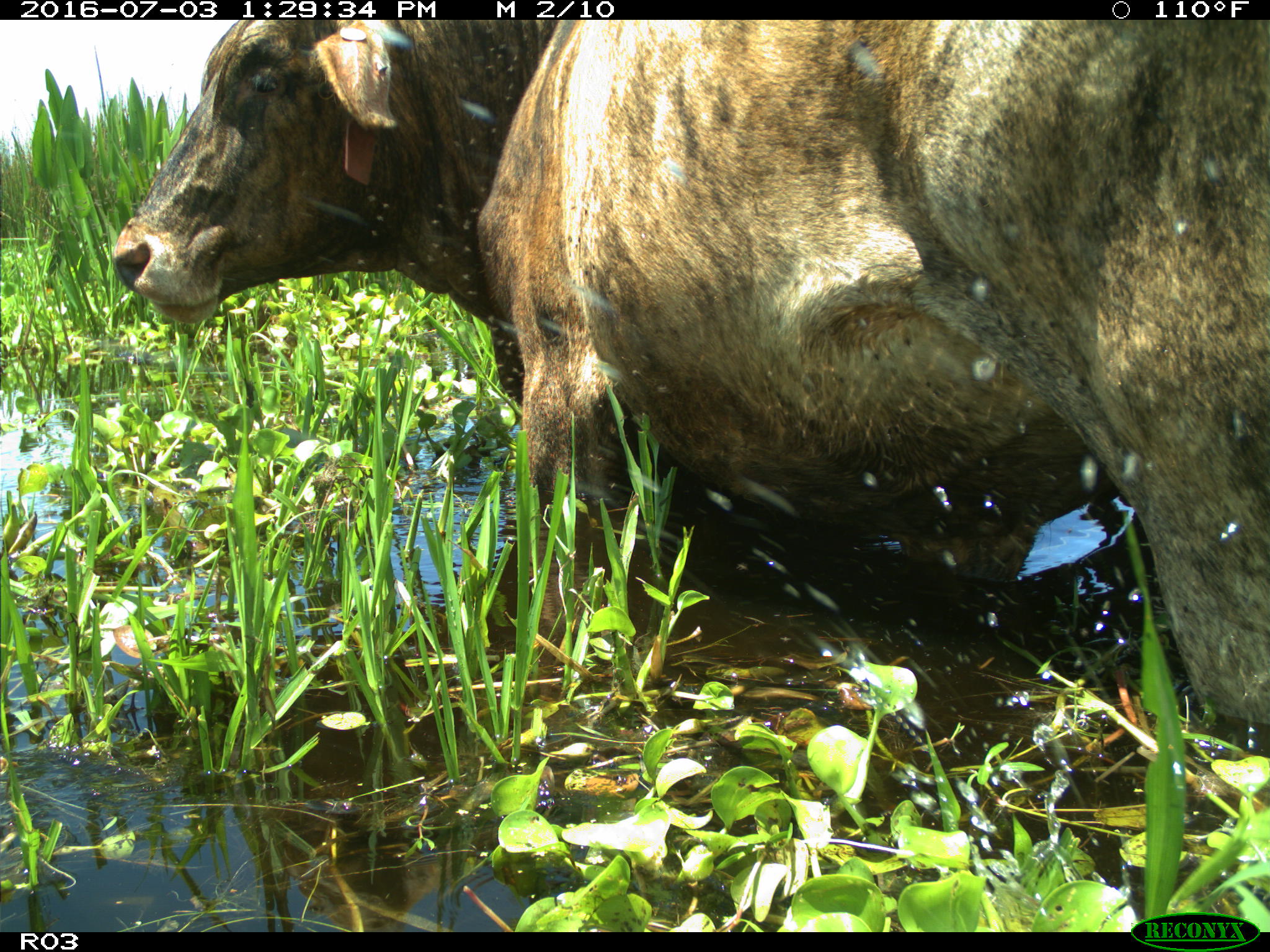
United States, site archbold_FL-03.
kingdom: Animalia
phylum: Chordata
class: Mammalia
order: Artiodactyla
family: Bovidae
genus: Bos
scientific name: Bos taurus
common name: domestic cow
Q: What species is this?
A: Bos taurus (domestic cow).